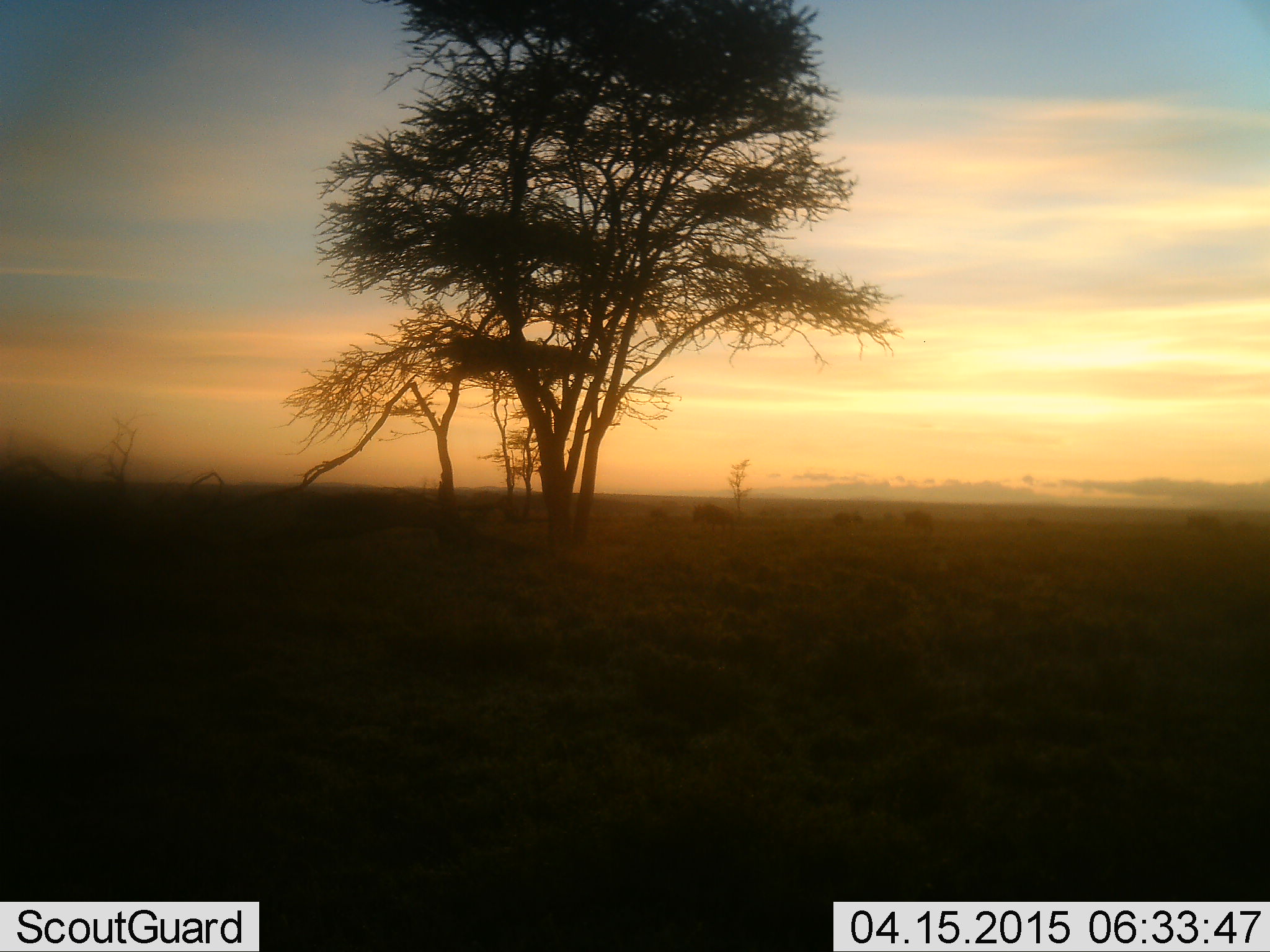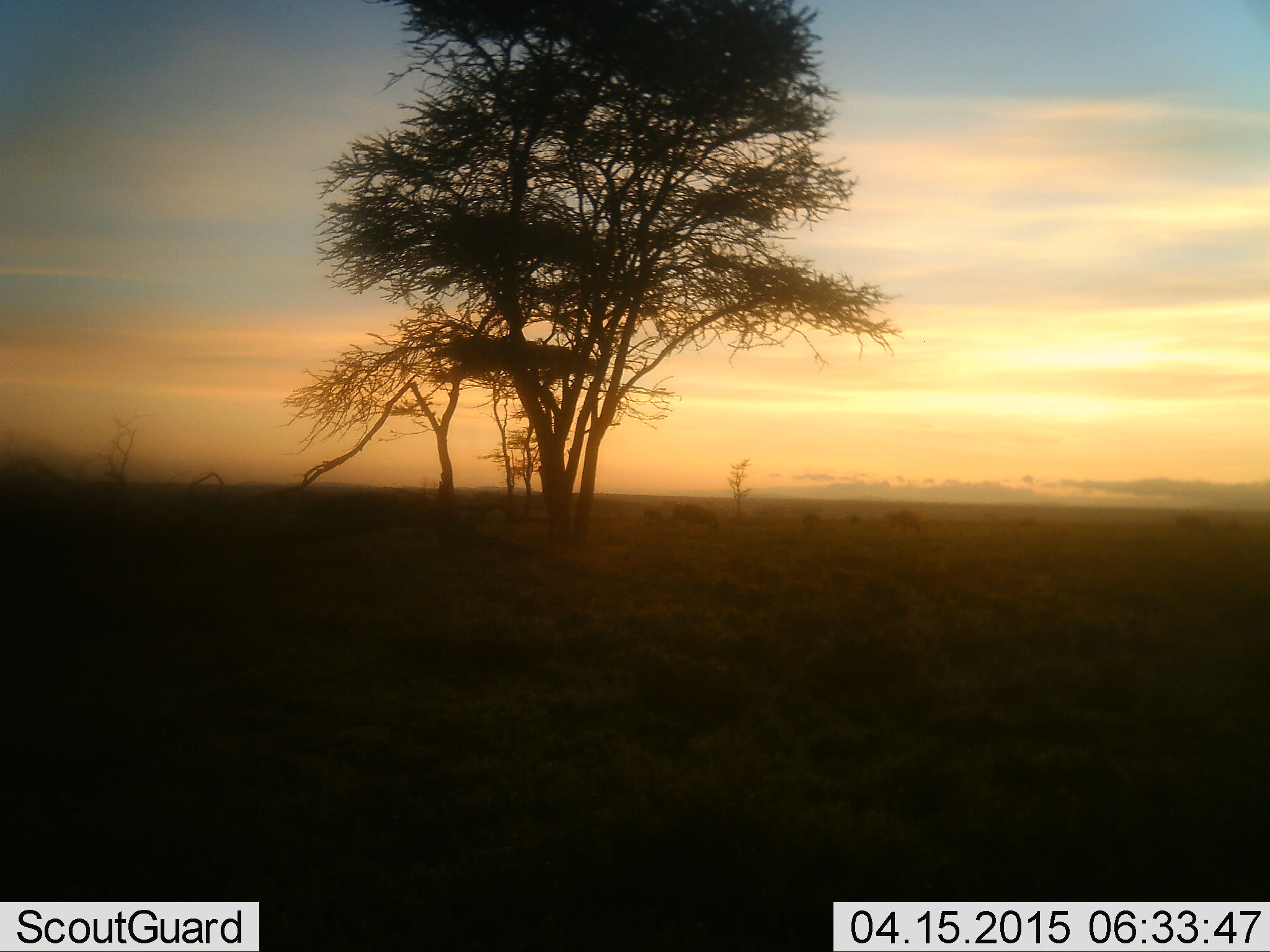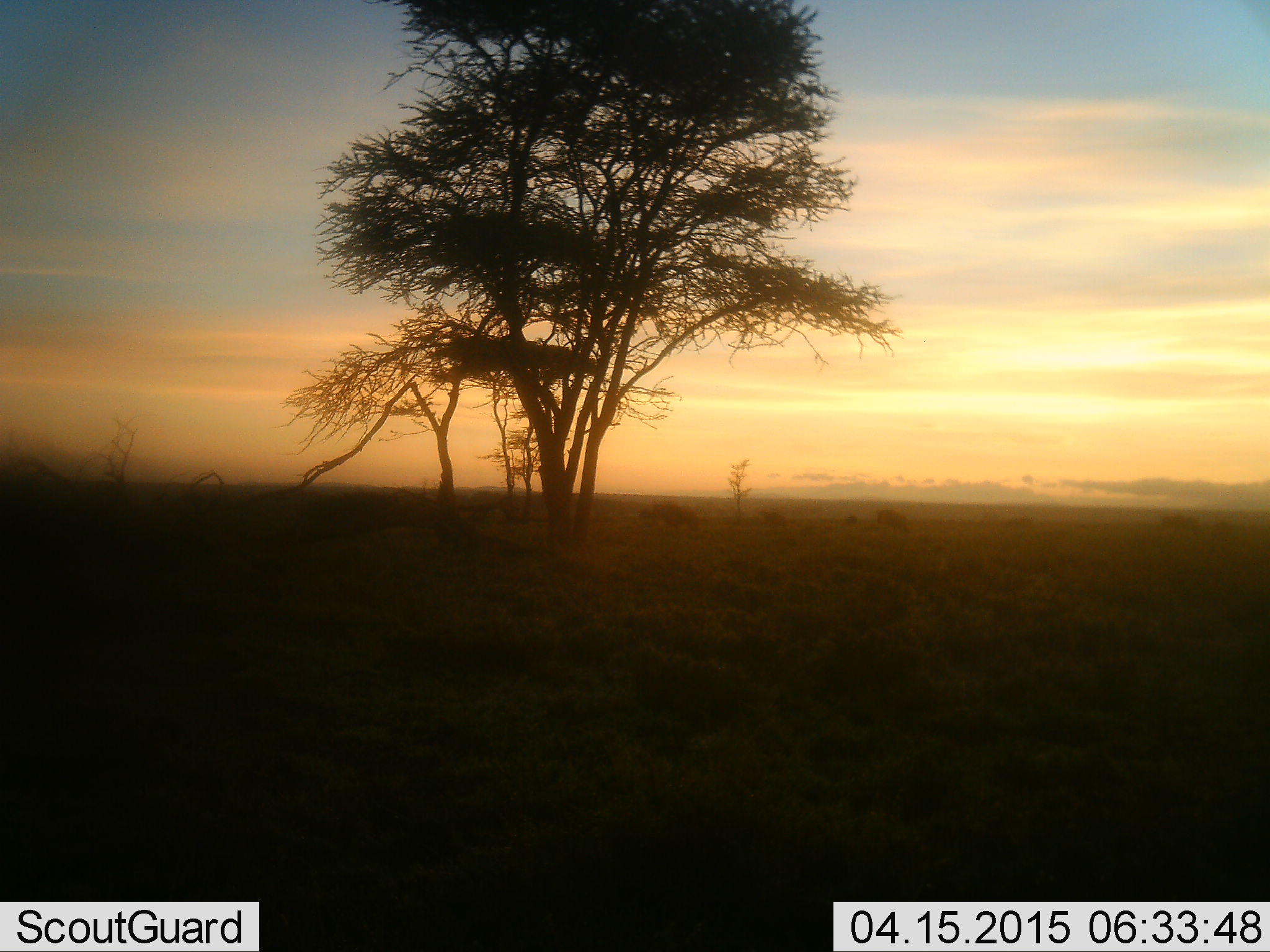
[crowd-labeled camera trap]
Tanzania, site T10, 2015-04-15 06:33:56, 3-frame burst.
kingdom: Animalia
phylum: Chordata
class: Mammalia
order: Artiodactyla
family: Bovidae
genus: Connochaetes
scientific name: Connochaetes taurinus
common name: blue wildebeest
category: wildebeest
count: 8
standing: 10%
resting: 0%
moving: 80%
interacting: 0%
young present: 0%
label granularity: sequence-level